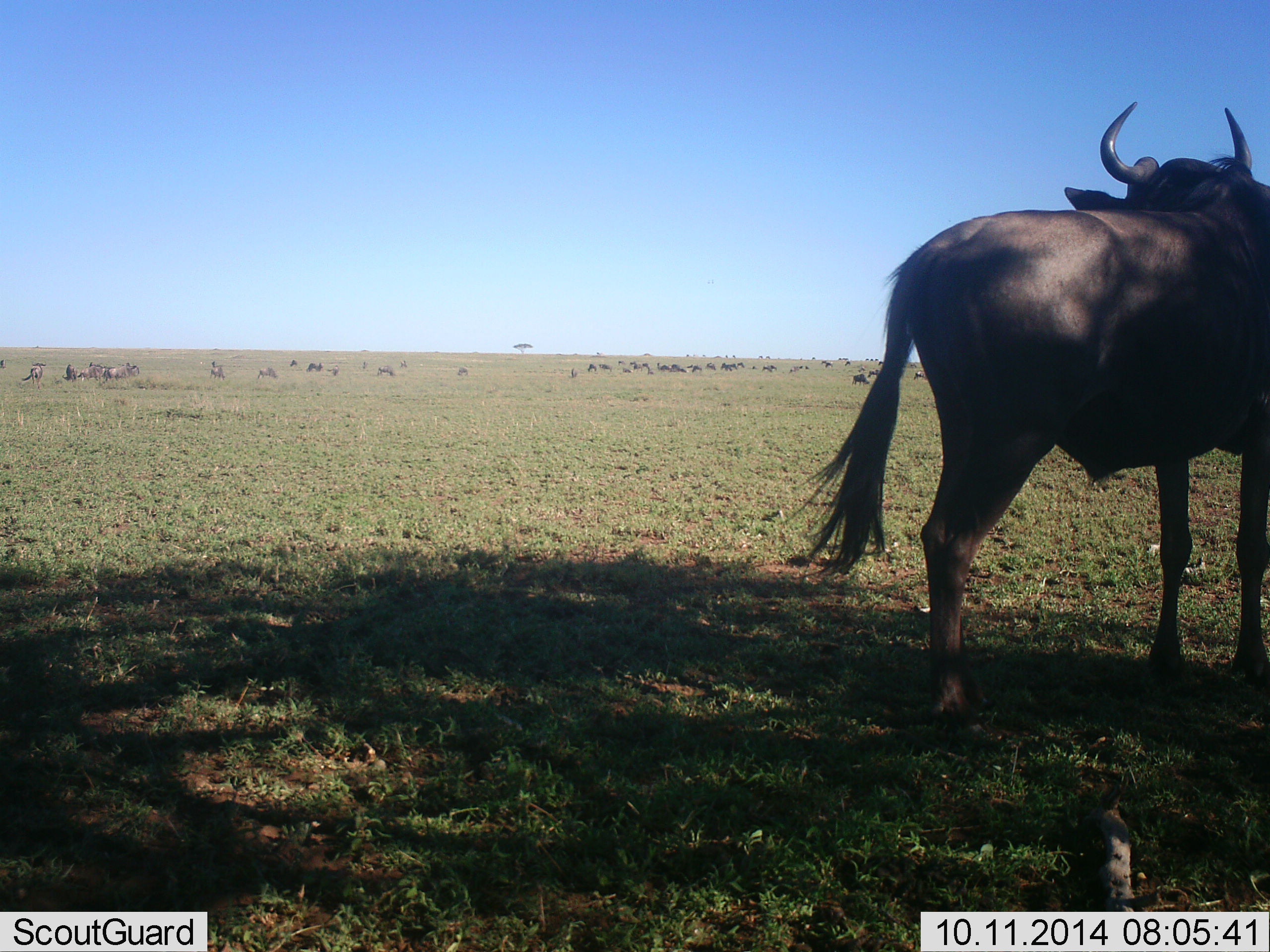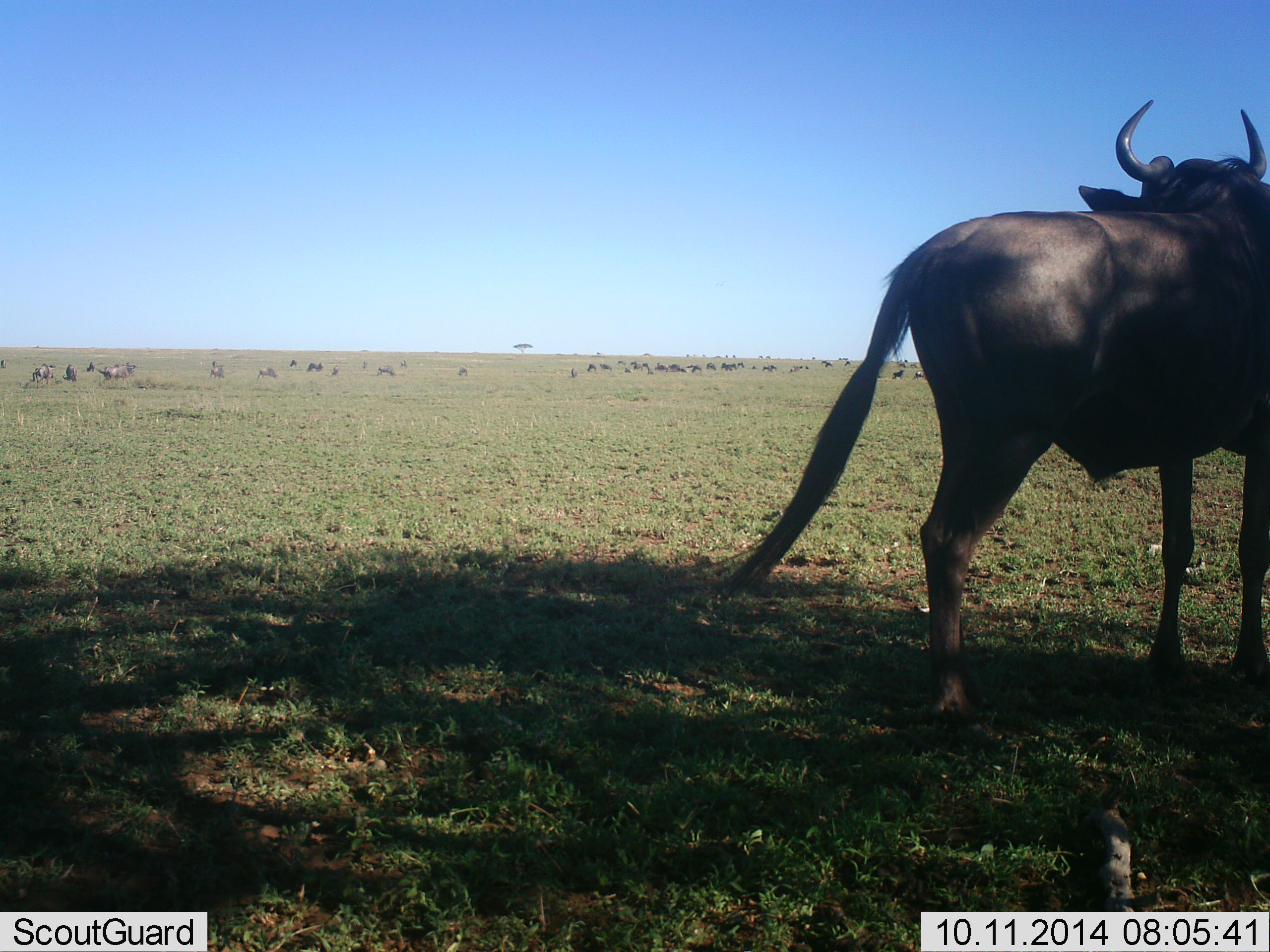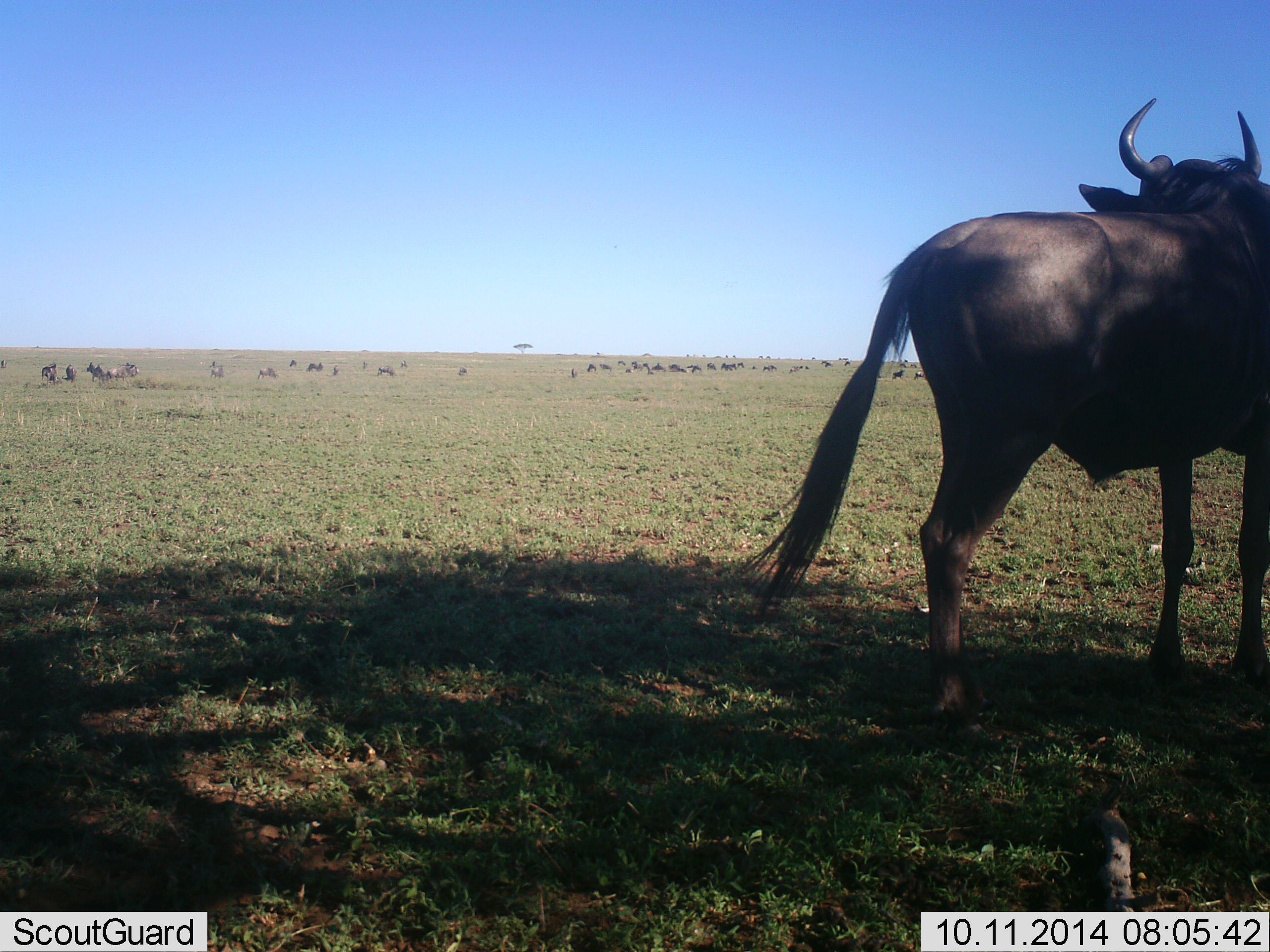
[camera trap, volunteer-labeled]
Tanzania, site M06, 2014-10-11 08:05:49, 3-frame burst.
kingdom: Animalia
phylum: Chordata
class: Mammalia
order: Artiodactyla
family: Bovidae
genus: Connochaetes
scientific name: Connochaetes taurinus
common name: blue wildebeest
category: wildebeest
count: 11-50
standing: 100%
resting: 0%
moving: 10%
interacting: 0%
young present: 0%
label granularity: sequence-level